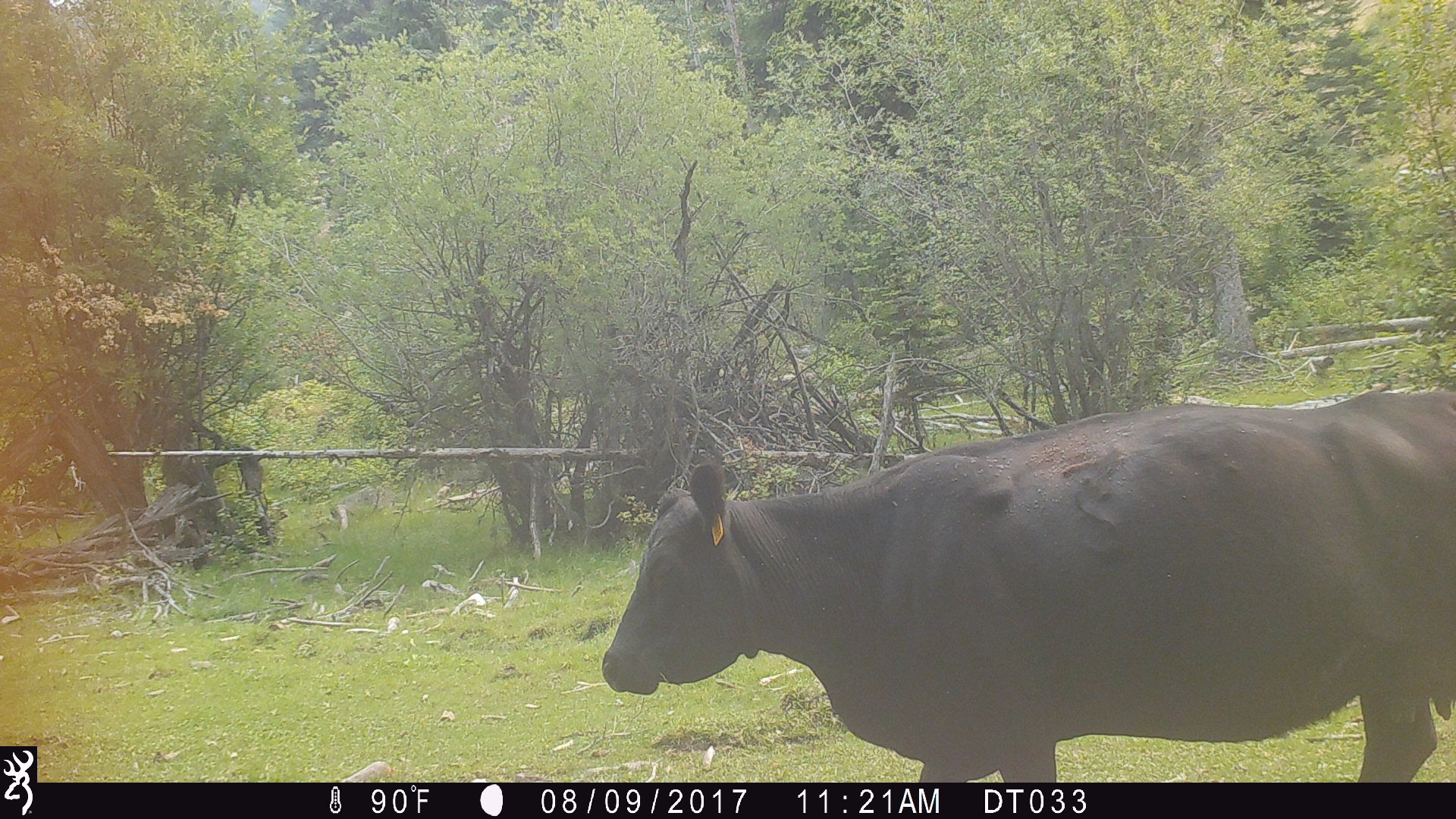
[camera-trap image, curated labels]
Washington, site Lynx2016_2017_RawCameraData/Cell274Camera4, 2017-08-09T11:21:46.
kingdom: Animalia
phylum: Chordata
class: Mammalia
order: Artiodactyla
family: Bovidae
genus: Bos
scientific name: Bos taurus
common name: domestic cattle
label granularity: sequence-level